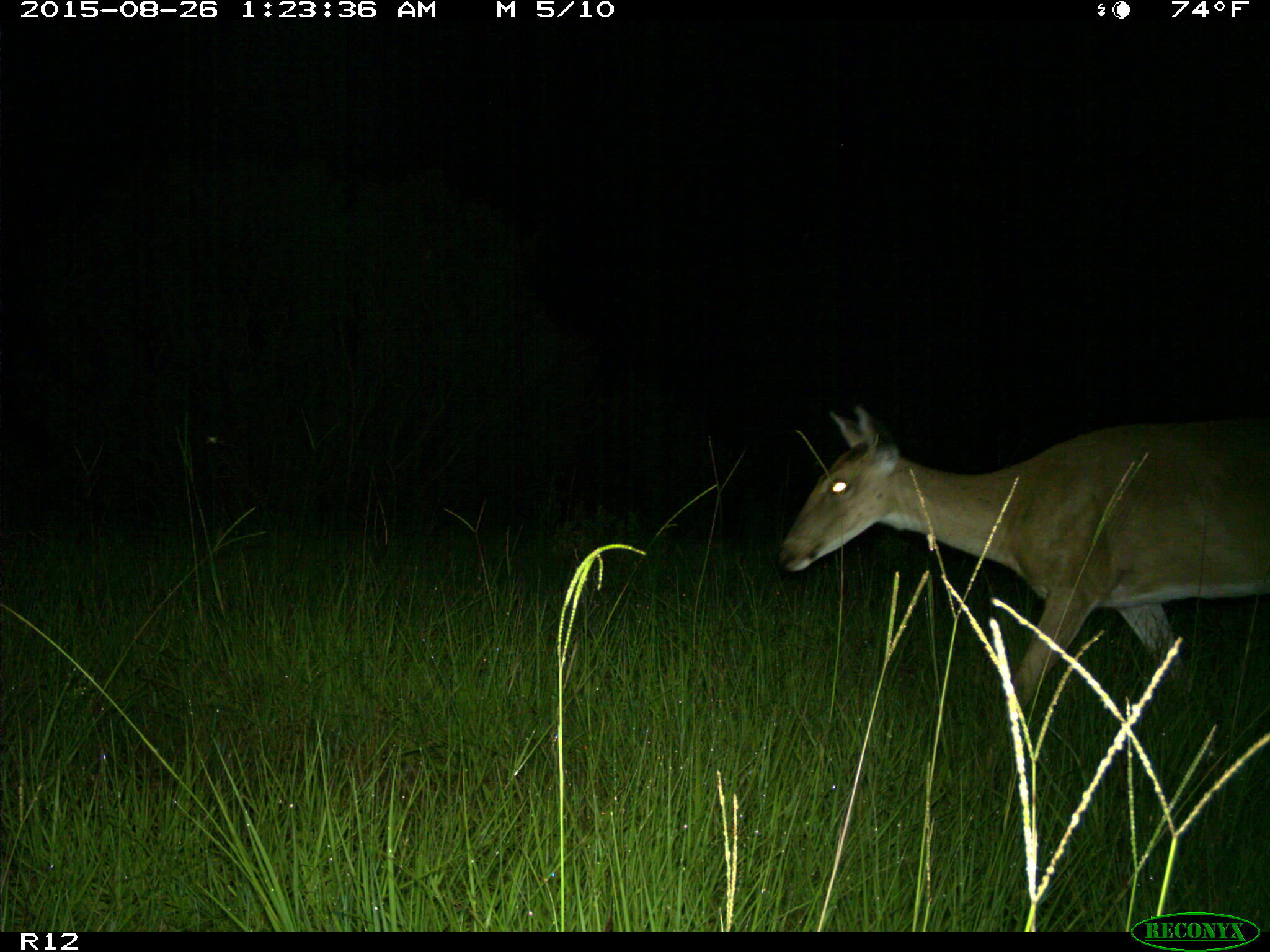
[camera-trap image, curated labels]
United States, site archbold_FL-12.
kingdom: Animalia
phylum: Chordata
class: Mammalia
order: Artiodactyla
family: Cervidae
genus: Odocoileus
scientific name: Odocoileus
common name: deer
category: unidentified deer